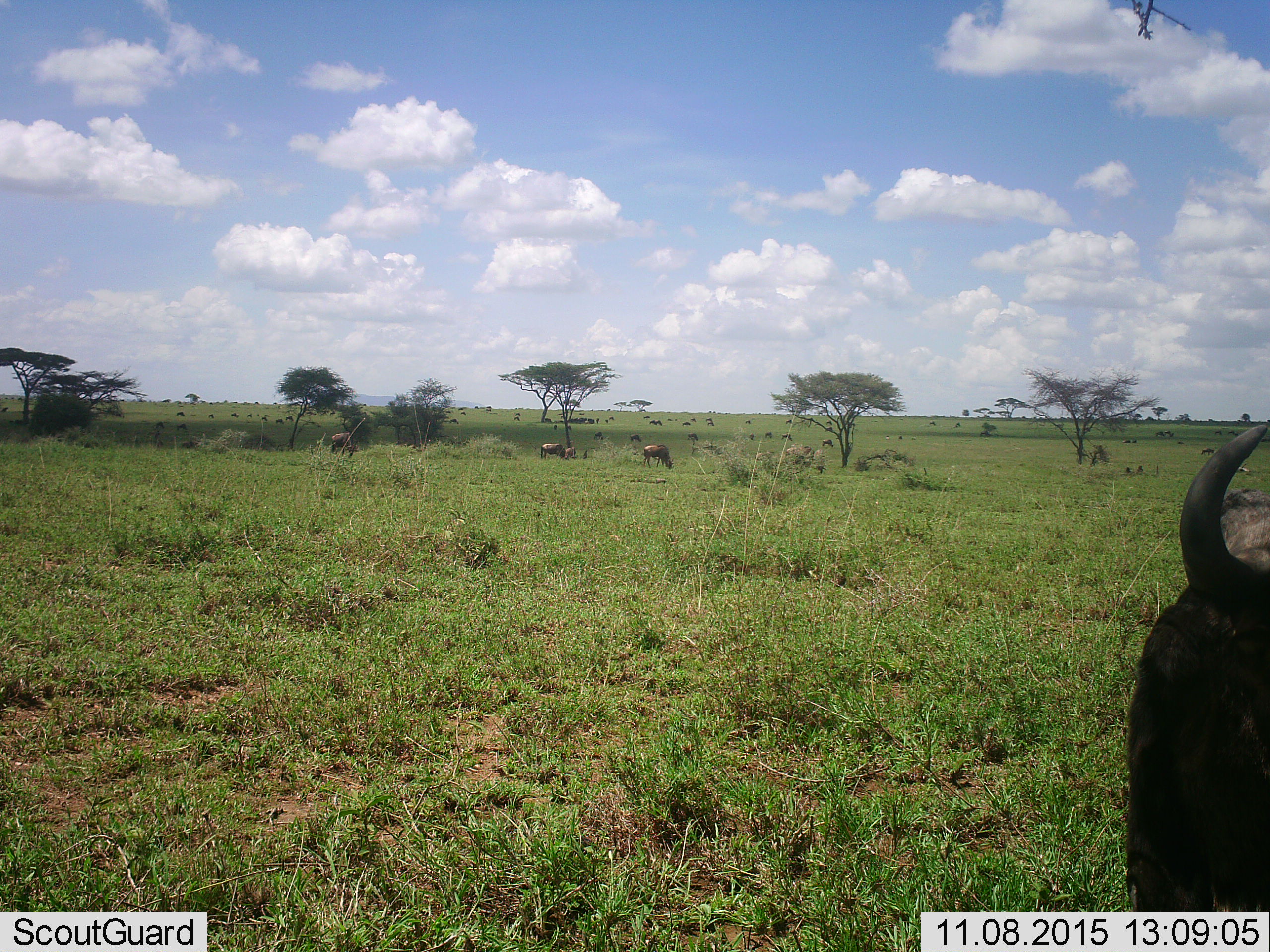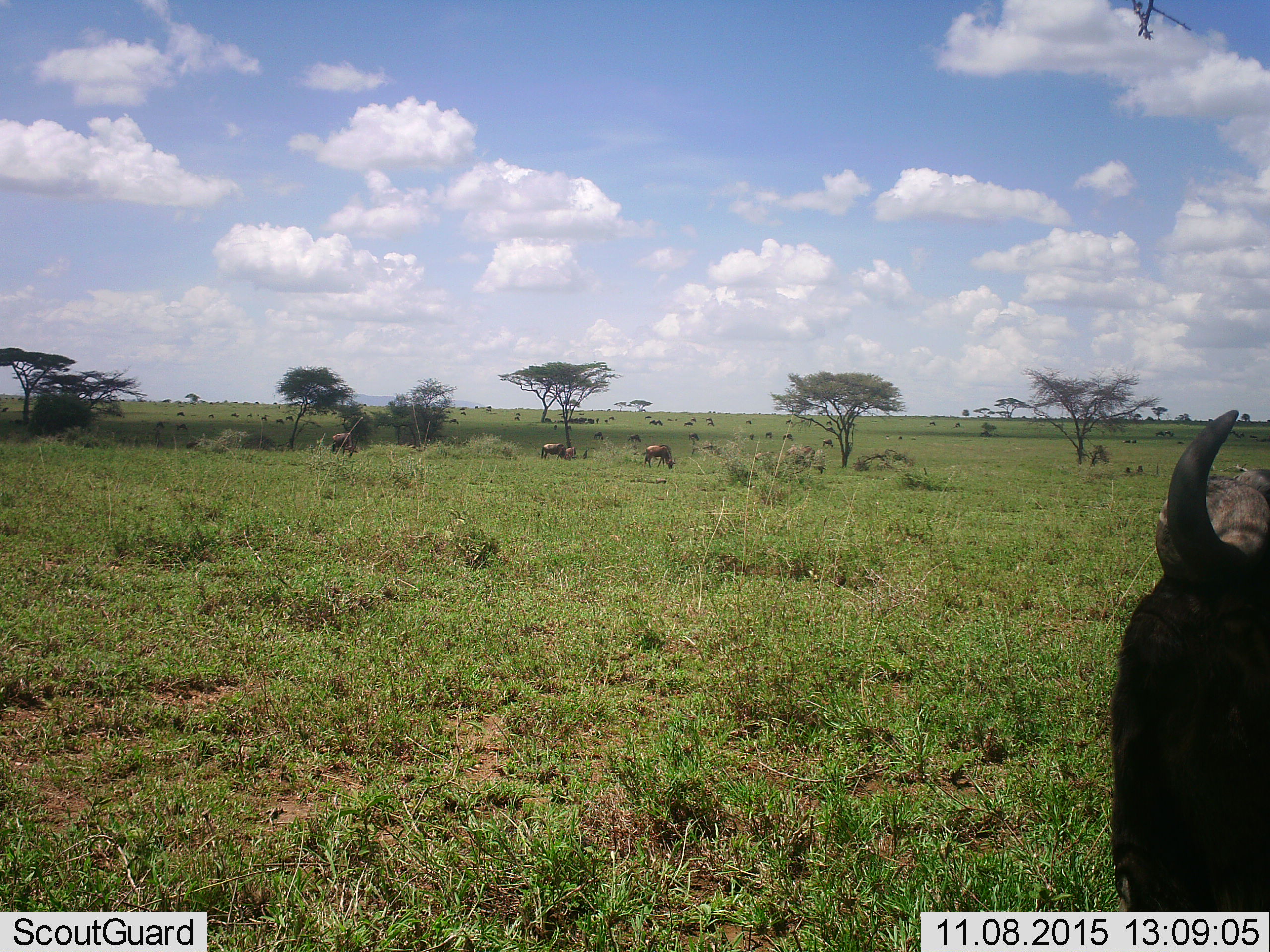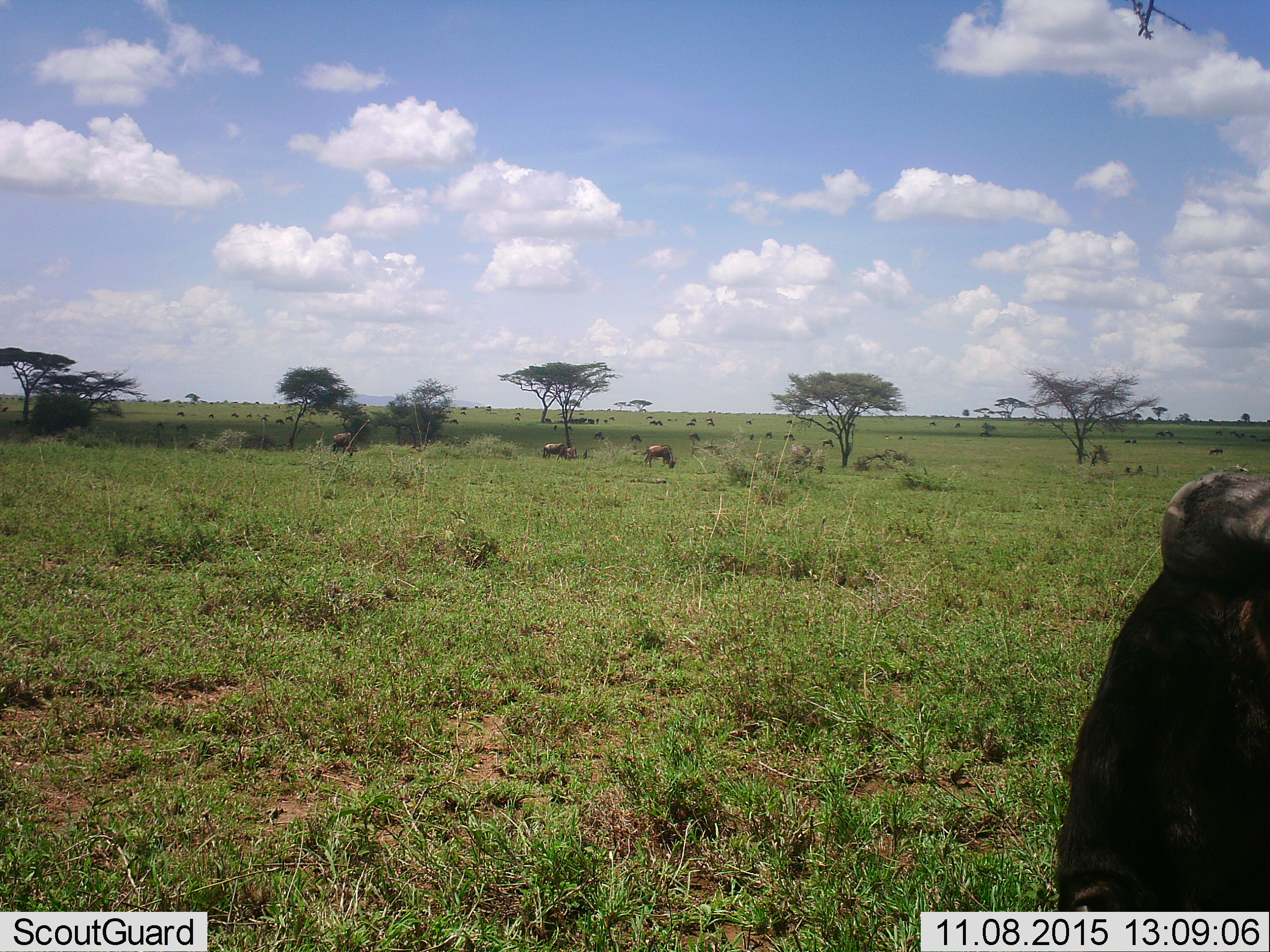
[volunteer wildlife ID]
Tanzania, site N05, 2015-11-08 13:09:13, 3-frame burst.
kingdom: Animalia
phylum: Chordata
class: Mammalia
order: Artiodactyla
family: Bovidae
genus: Connochaetes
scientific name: Connochaetes taurinus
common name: blue wildebeest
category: wildebeest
Wildebeest (blue wildebeest) (Connochaetes taurinus), count 51+. Behavior (volunteer vote fractions): standing 86%, resting 14%, moving 71%, interacting 14%. Young present (vote fraction): 14%. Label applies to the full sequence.